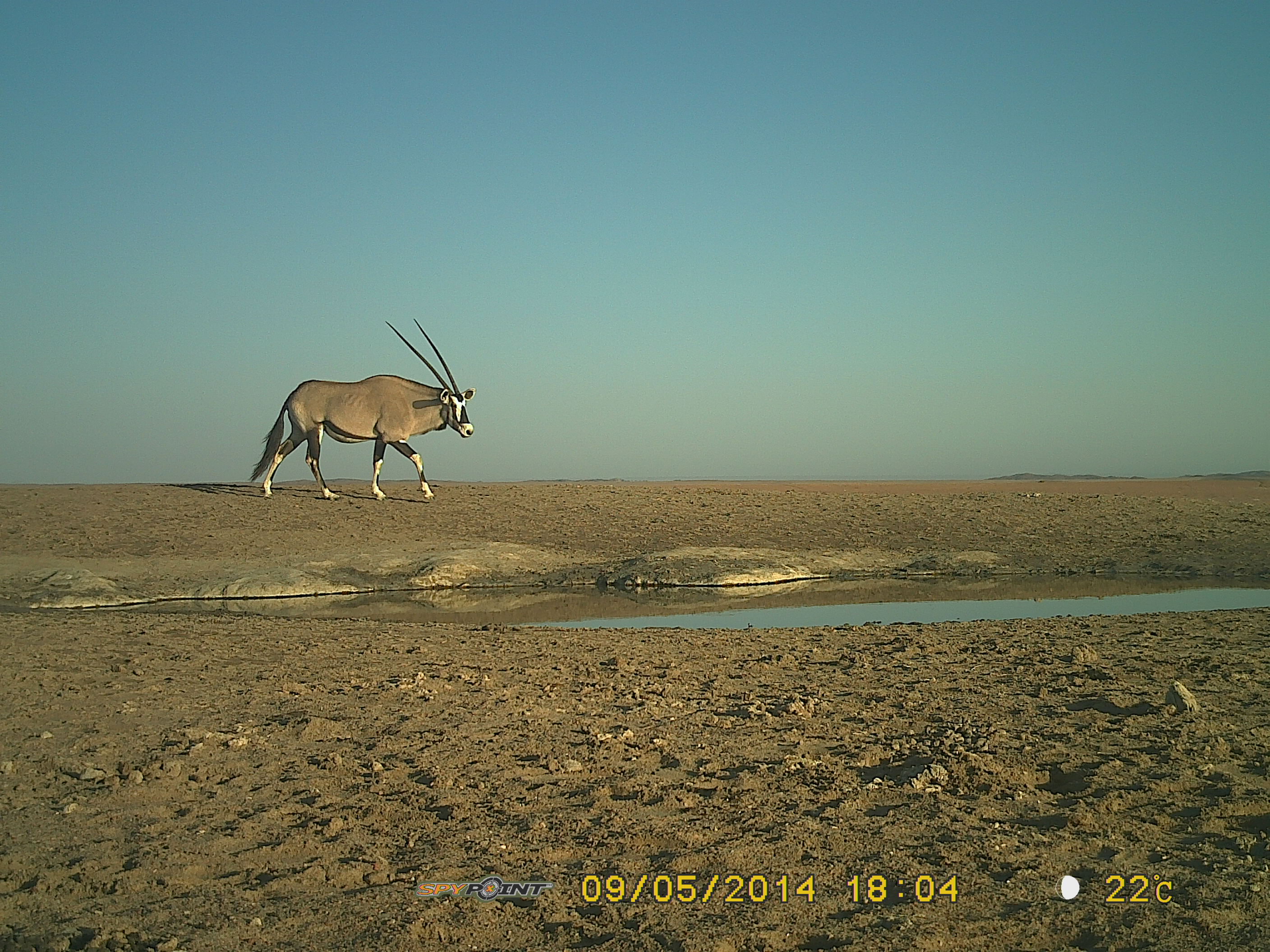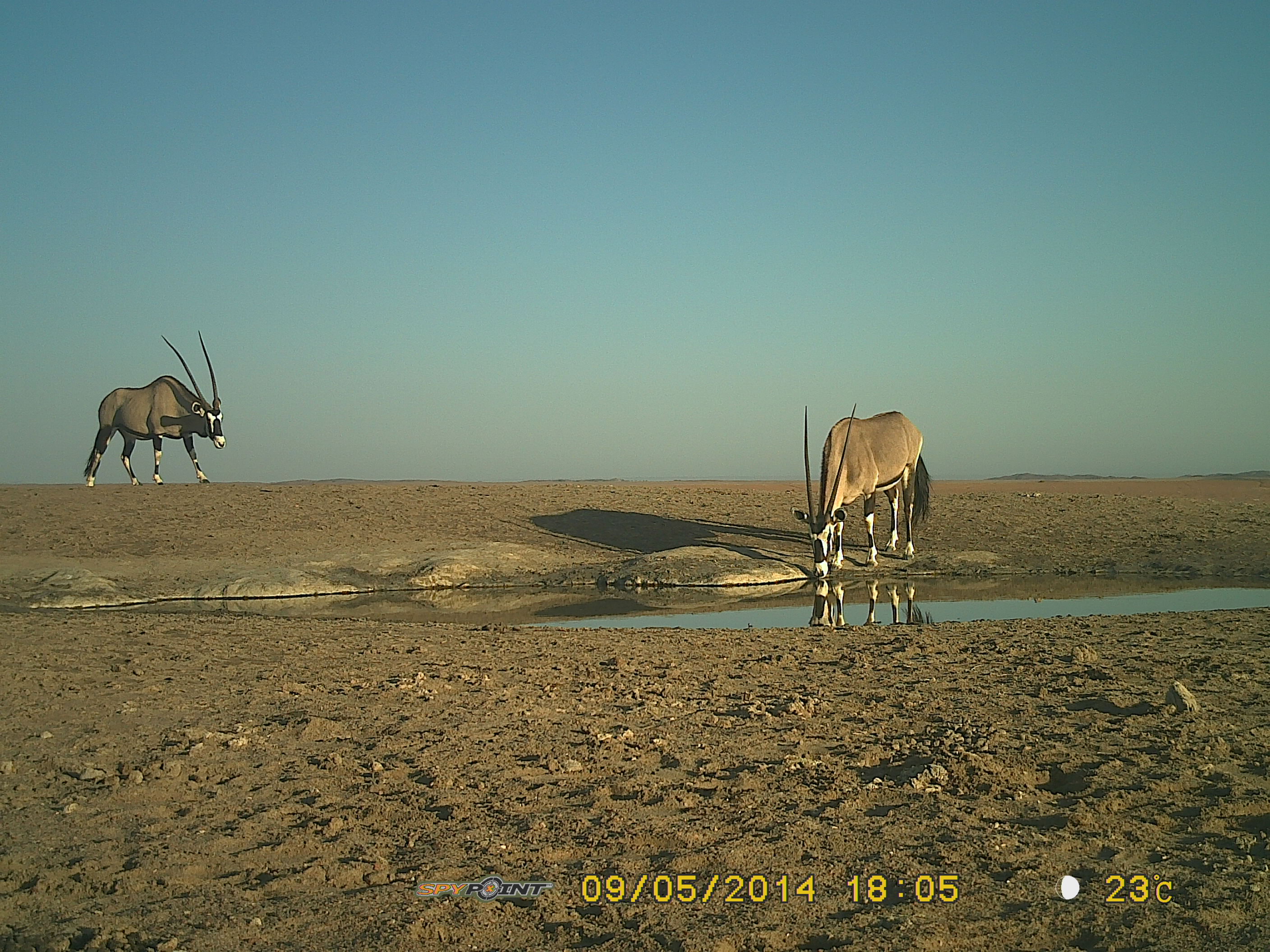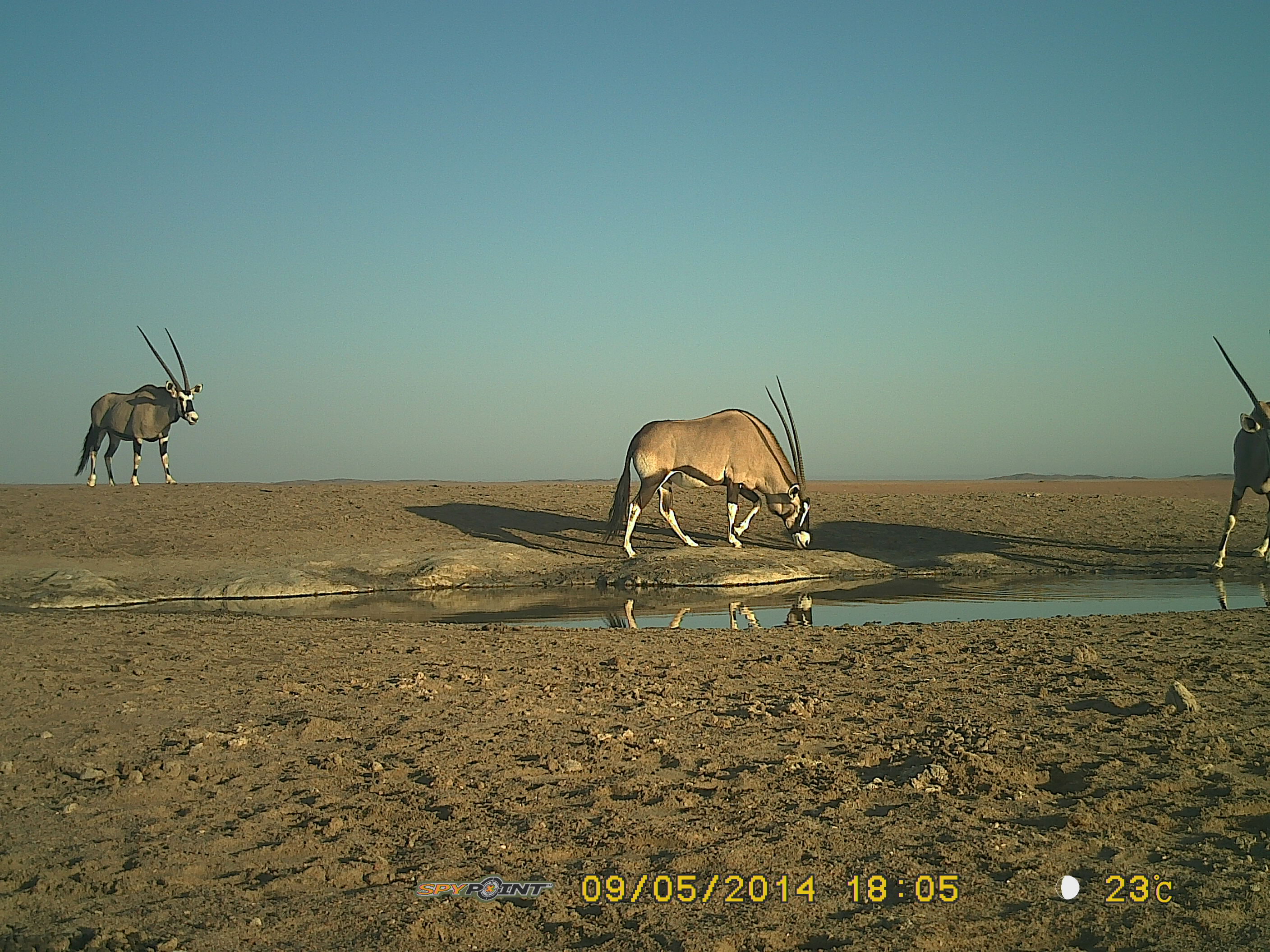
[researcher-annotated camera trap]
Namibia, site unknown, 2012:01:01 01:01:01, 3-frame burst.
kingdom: Animalia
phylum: Chordata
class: Mammalia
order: Artiodactyla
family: Bovidae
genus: Oryx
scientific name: Oryx gazella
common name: gemsbok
Oryx gazella (gemsbok).